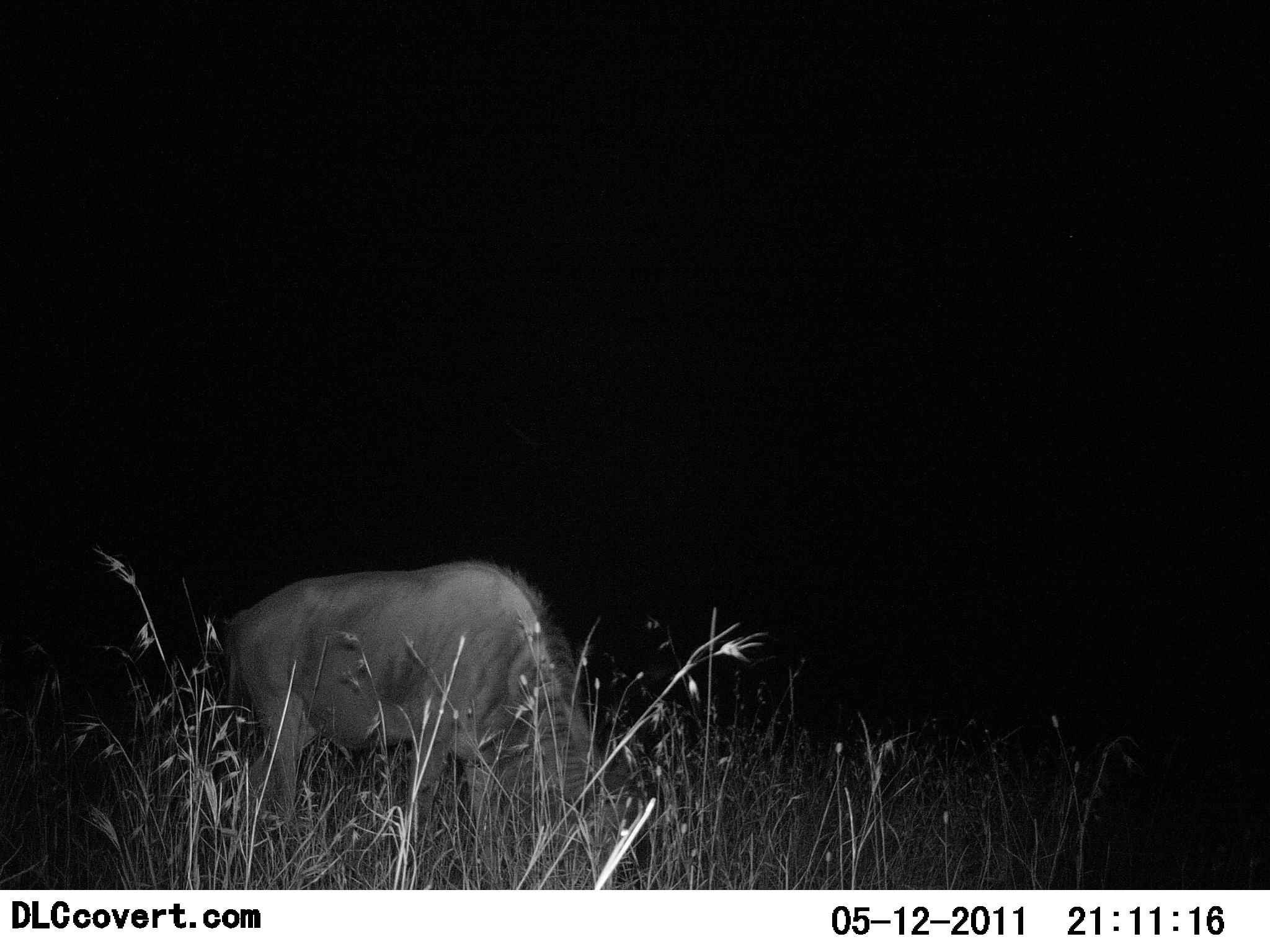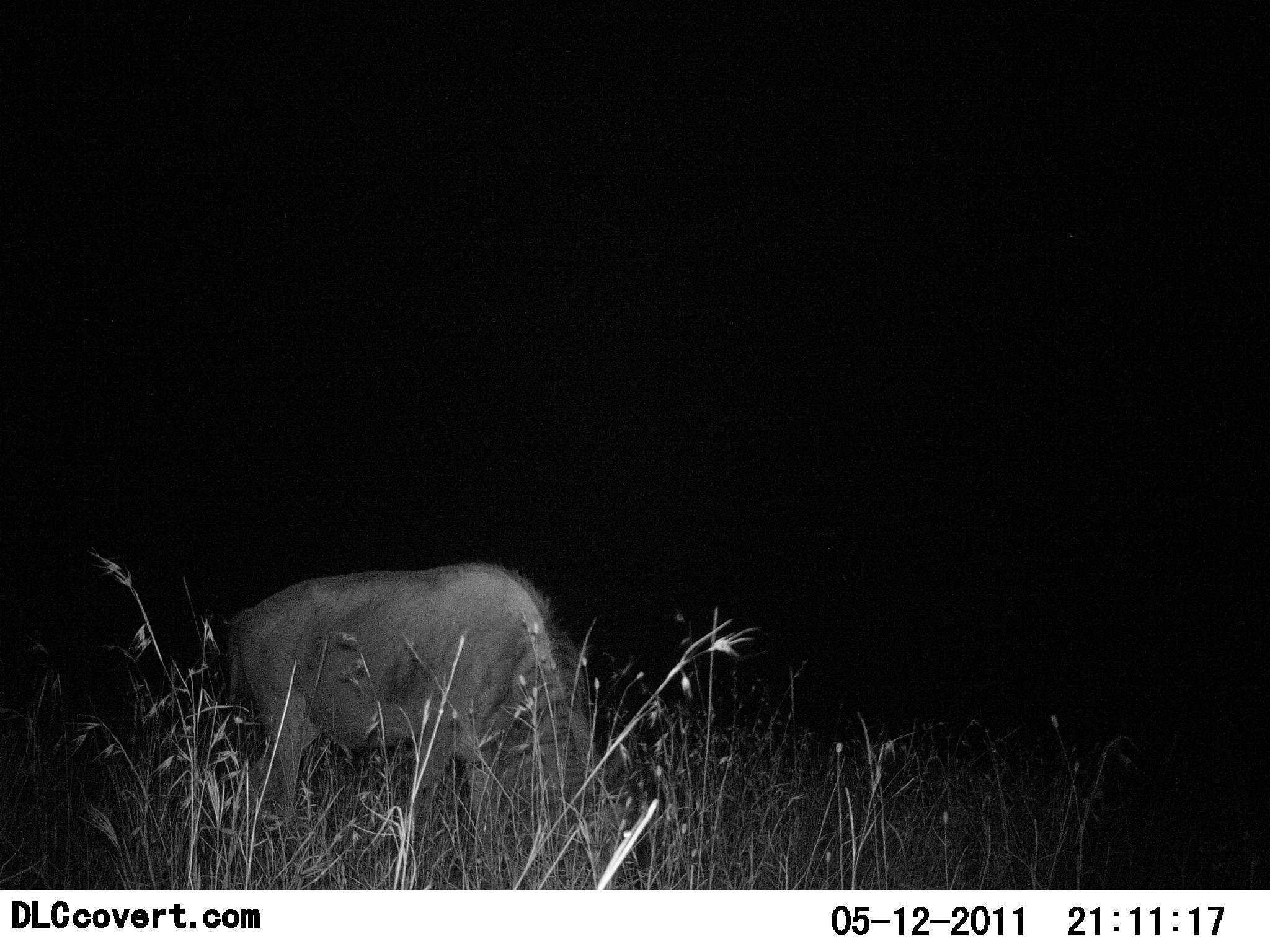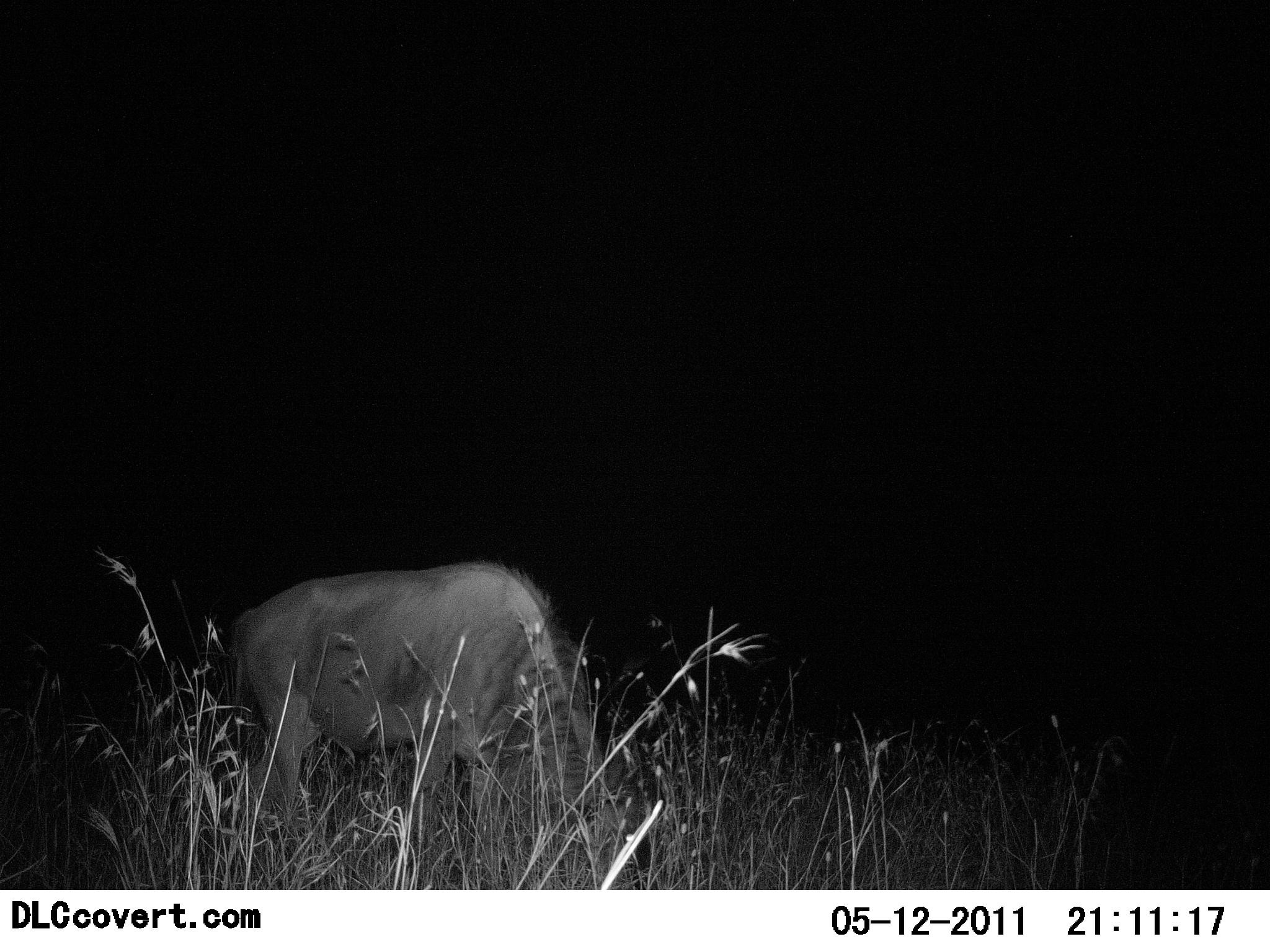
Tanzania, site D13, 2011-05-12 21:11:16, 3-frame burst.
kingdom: Animalia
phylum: Chordata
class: Mammalia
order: Artiodactyla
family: Bovidae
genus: Connochaetes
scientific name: Connochaetes taurinus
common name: blue wildebeest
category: wildebeest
Wildebeest (blue wildebeest) (Connochaetes taurinus), count 1. Behavior (volunteer vote fractions): standing 67%, resting 0%, moving 0%, interacting 0%. Young present (vote fraction): 0%. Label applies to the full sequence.